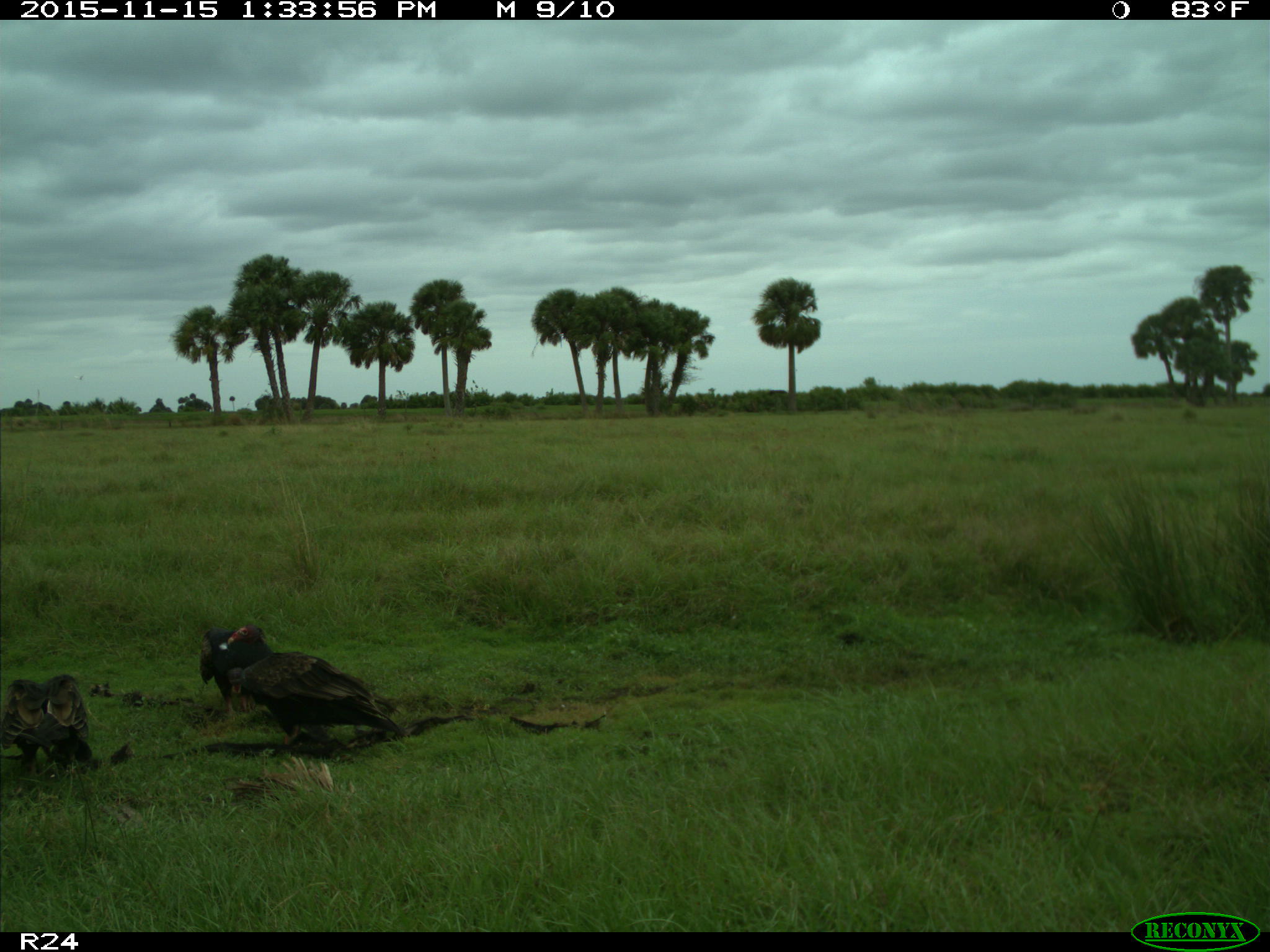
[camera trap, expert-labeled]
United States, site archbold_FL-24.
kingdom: Animalia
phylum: Chordata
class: Aves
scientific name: Aves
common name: birds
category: unidentified bird